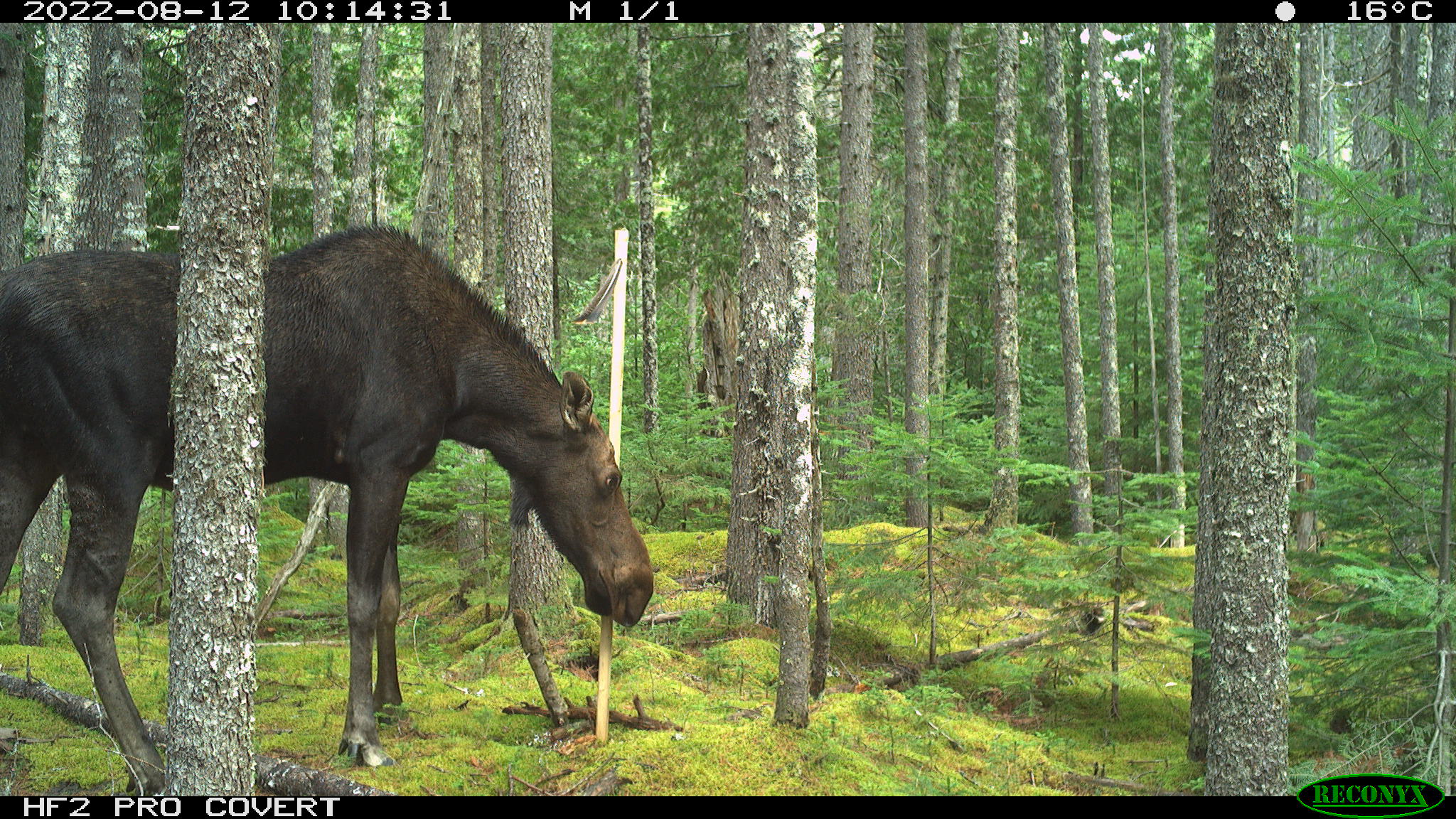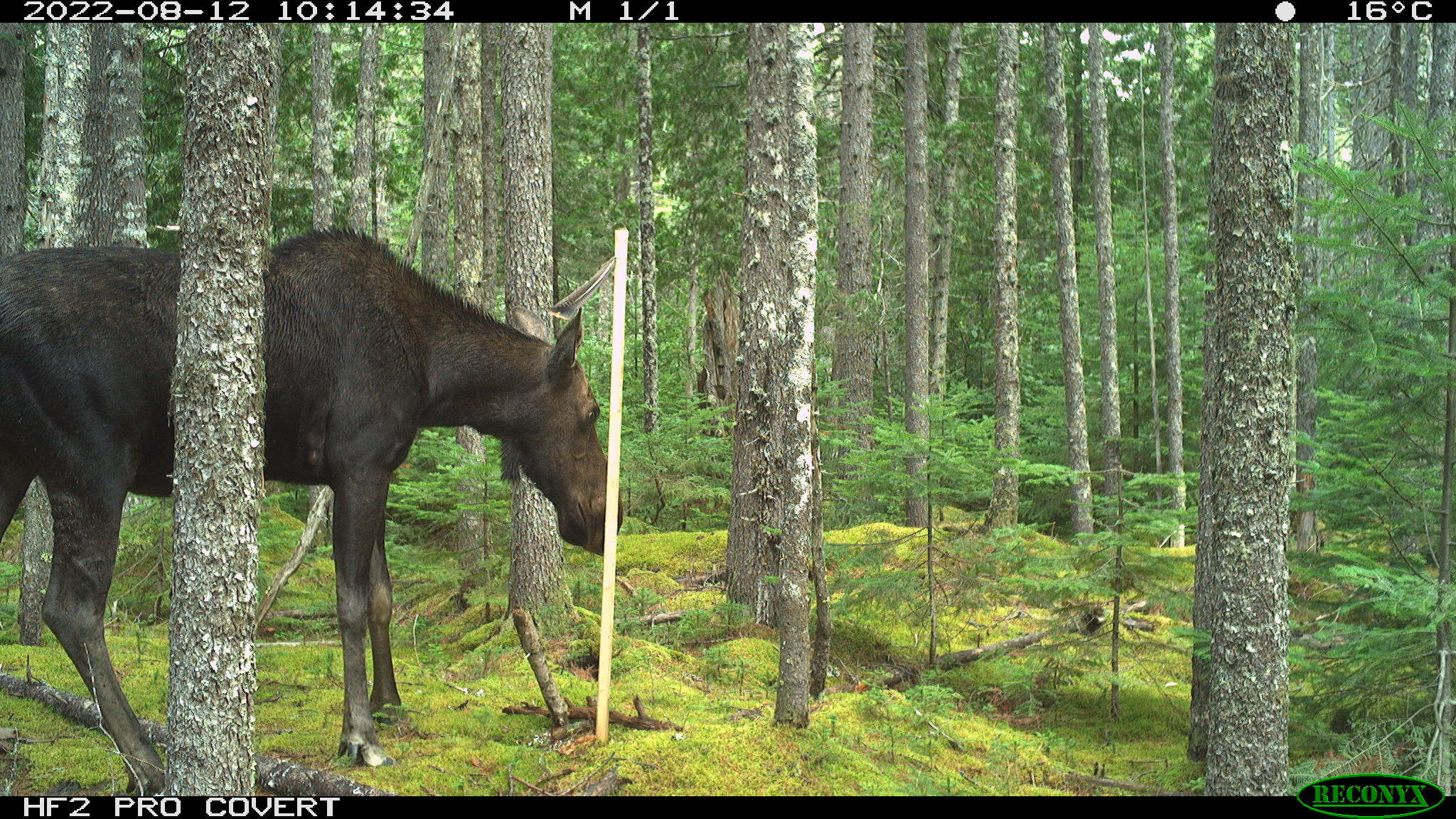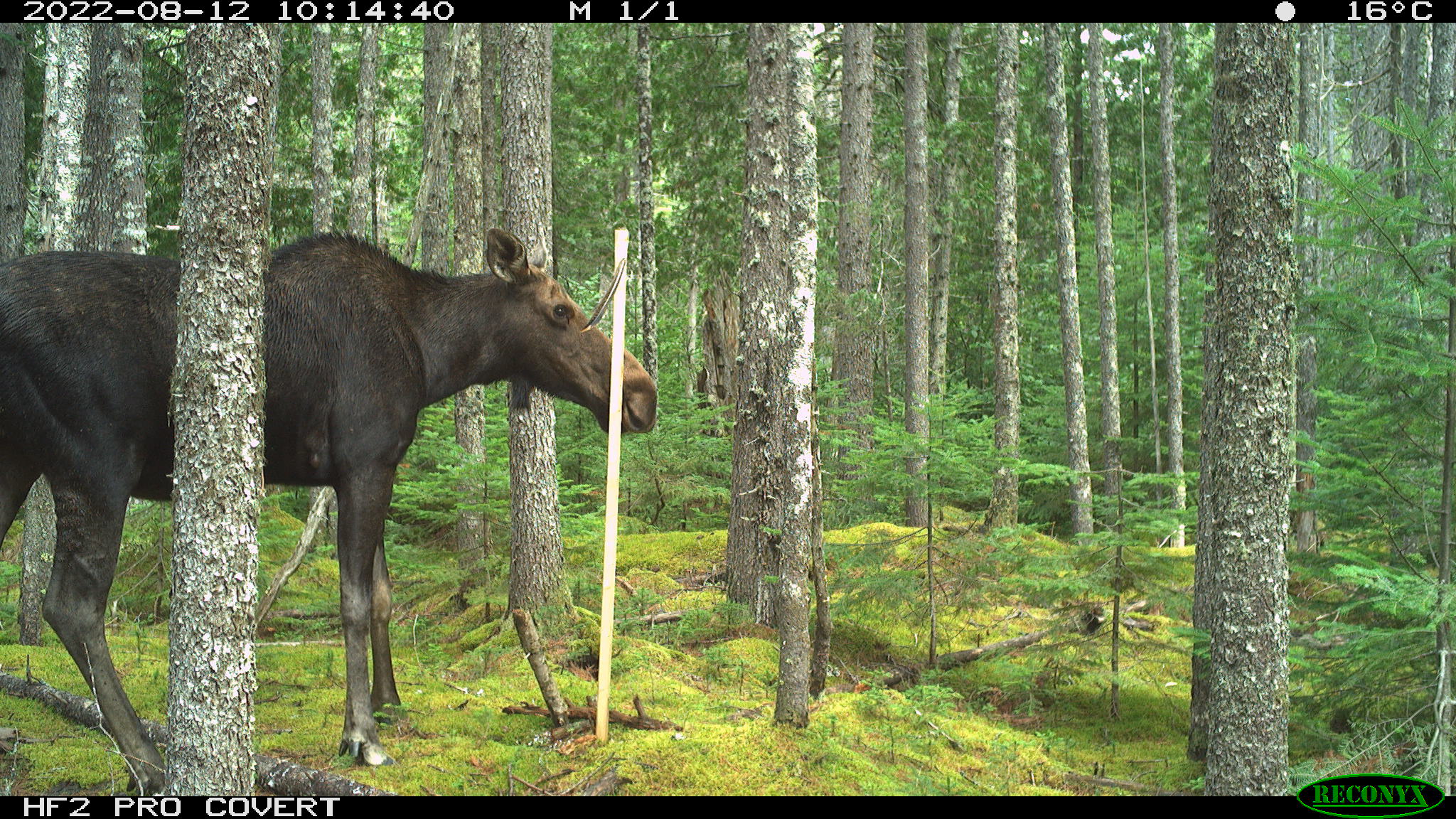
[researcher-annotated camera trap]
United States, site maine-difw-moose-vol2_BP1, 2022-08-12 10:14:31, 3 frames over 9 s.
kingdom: Animalia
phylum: Chordata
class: Mammalia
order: Artiodactyla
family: Cervidae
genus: Alces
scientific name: Alces alces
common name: moose